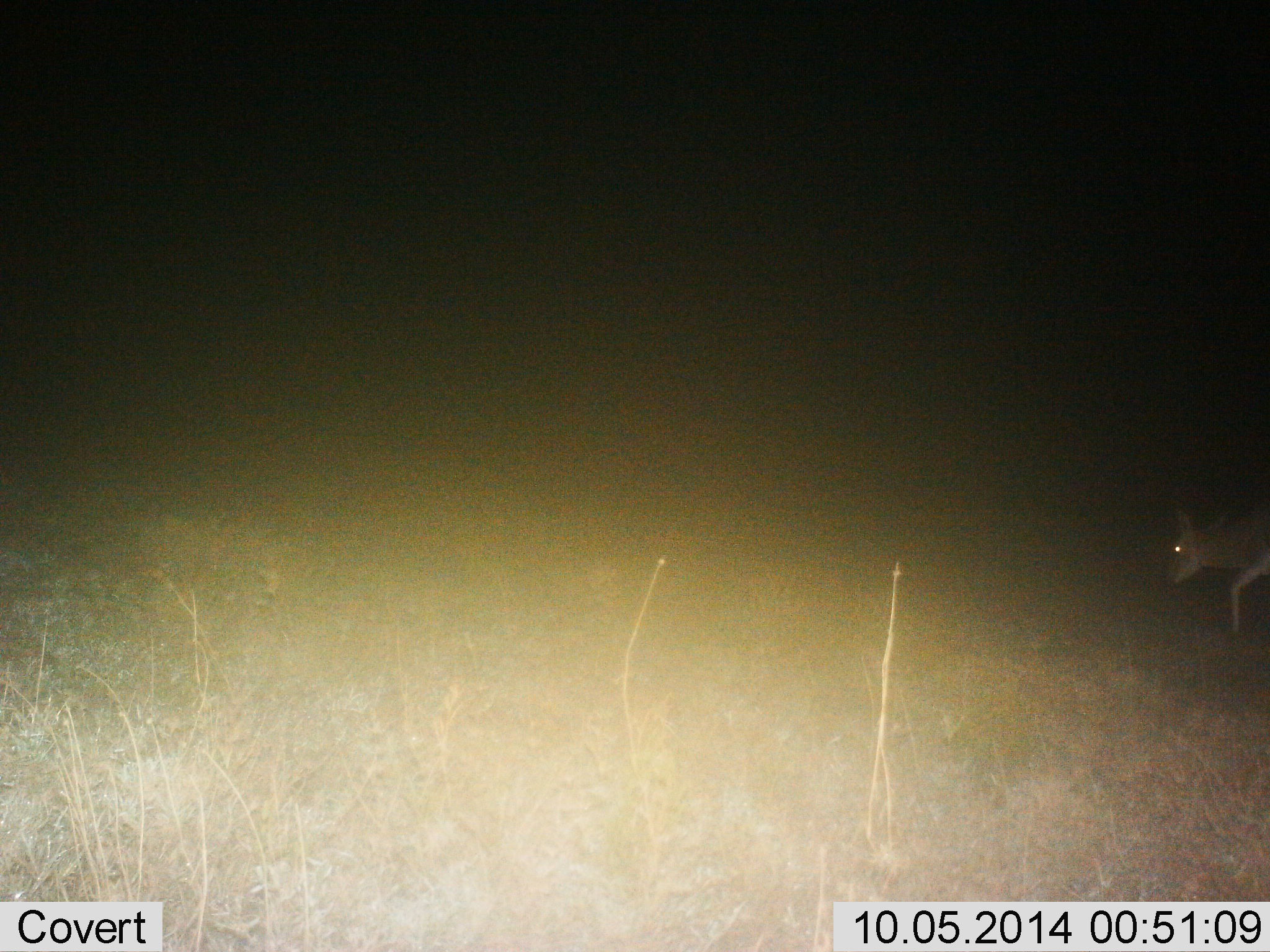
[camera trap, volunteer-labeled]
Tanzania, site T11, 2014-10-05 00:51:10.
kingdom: Animalia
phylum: Chordata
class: Mammalia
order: Artiodactyla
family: Bovidae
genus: Cephalophus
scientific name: Cephalophus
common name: duiker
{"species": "duiker (Cephalophus)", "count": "1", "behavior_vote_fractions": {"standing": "0%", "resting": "0%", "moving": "100%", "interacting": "0%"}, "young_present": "0%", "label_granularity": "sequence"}